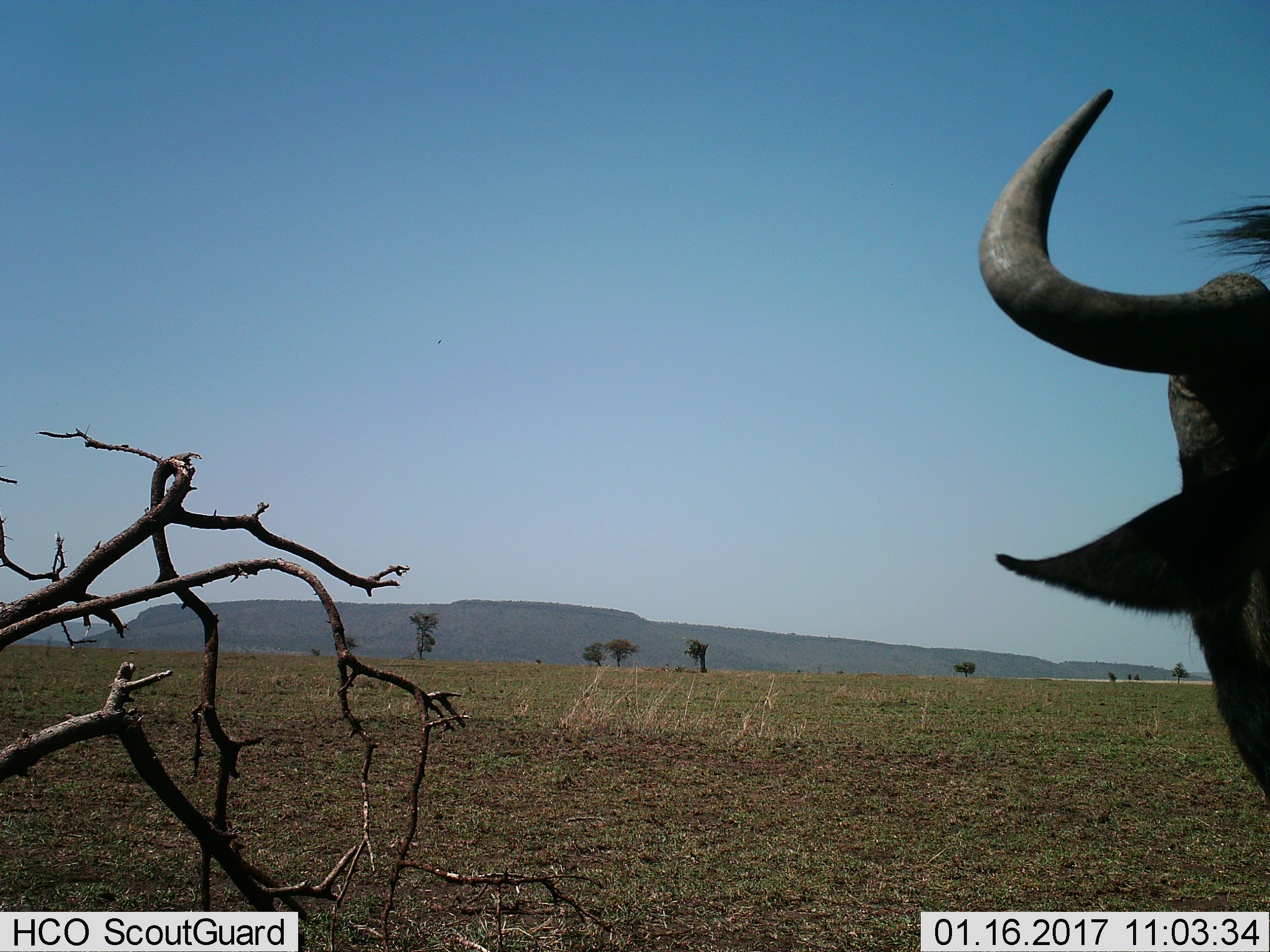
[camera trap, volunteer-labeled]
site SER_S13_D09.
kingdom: Animalia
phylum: Chordata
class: Mammalia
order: Artiodactyla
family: Bovidae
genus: Connochaetes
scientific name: Connochaetes taurinus taurinus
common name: blue wildebeest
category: wildebeestblue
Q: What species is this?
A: Wildebeestblue (blue wildebeest) (Connochaetes taurinus taurinus).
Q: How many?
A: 1.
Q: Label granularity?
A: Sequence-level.